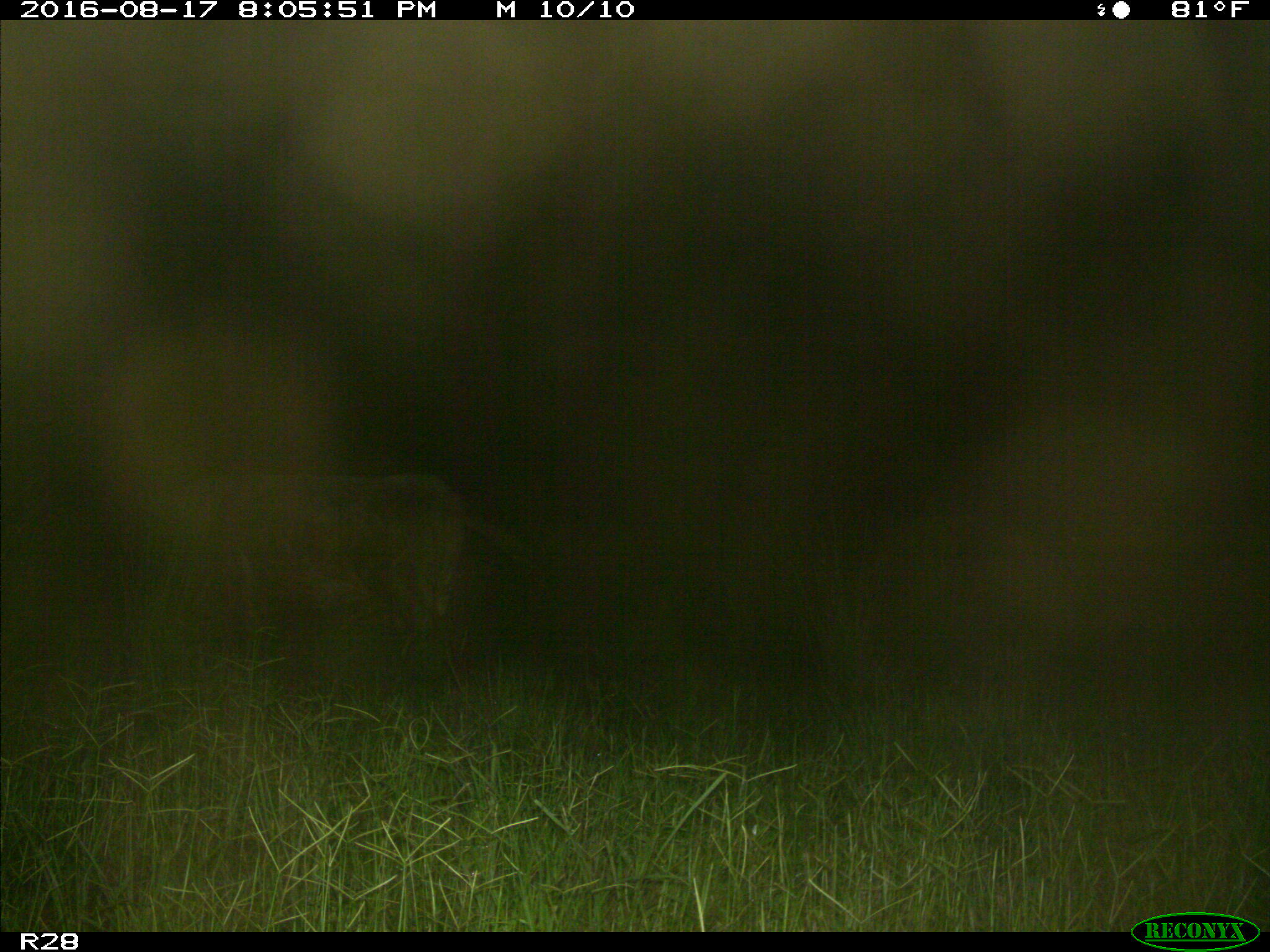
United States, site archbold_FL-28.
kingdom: Animalia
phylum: Chordata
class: Mammalia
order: Artiodactyla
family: Bovidae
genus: Bos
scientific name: Bos taurus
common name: domestic cow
Bos taurus (domestic cow).